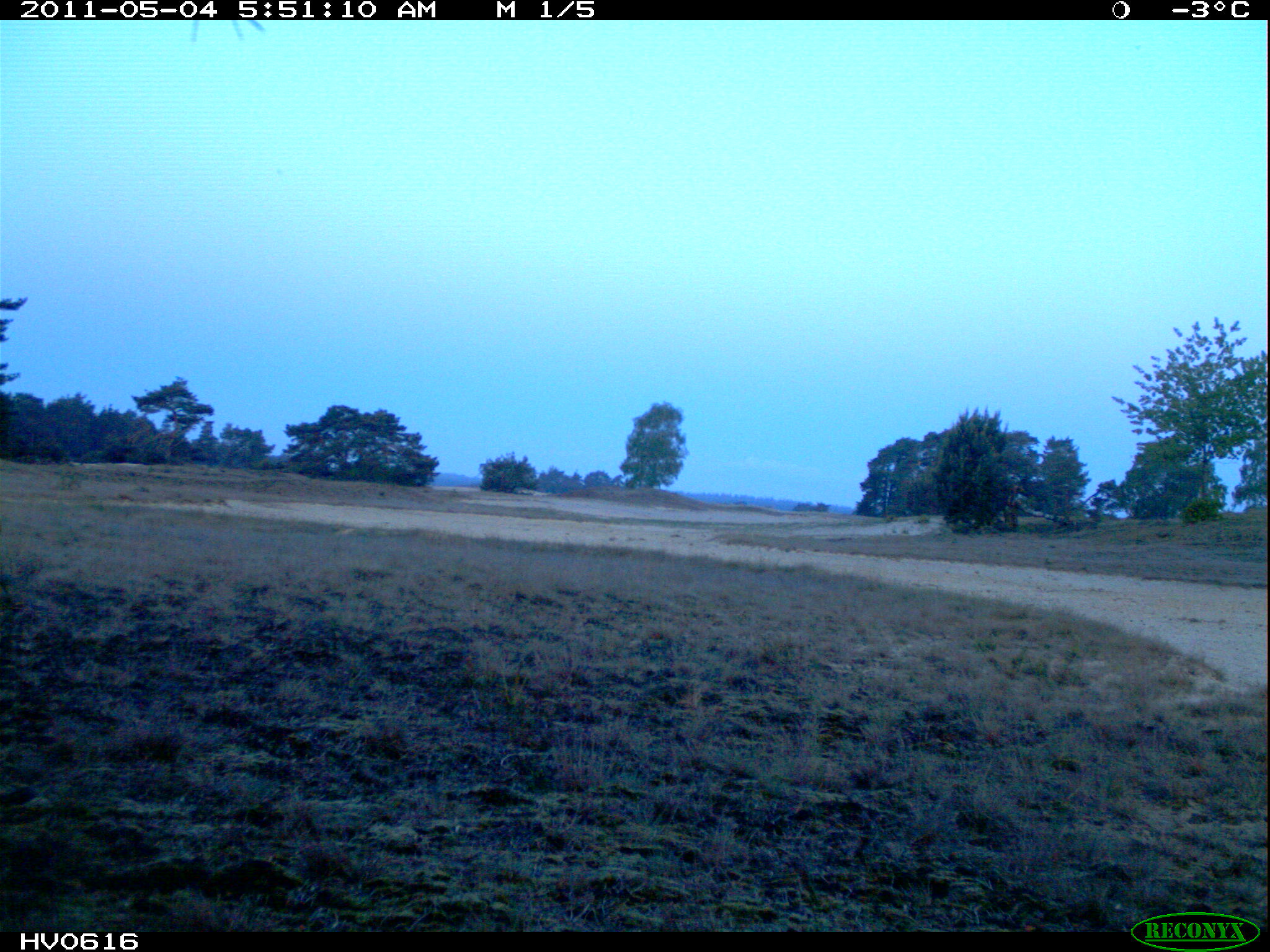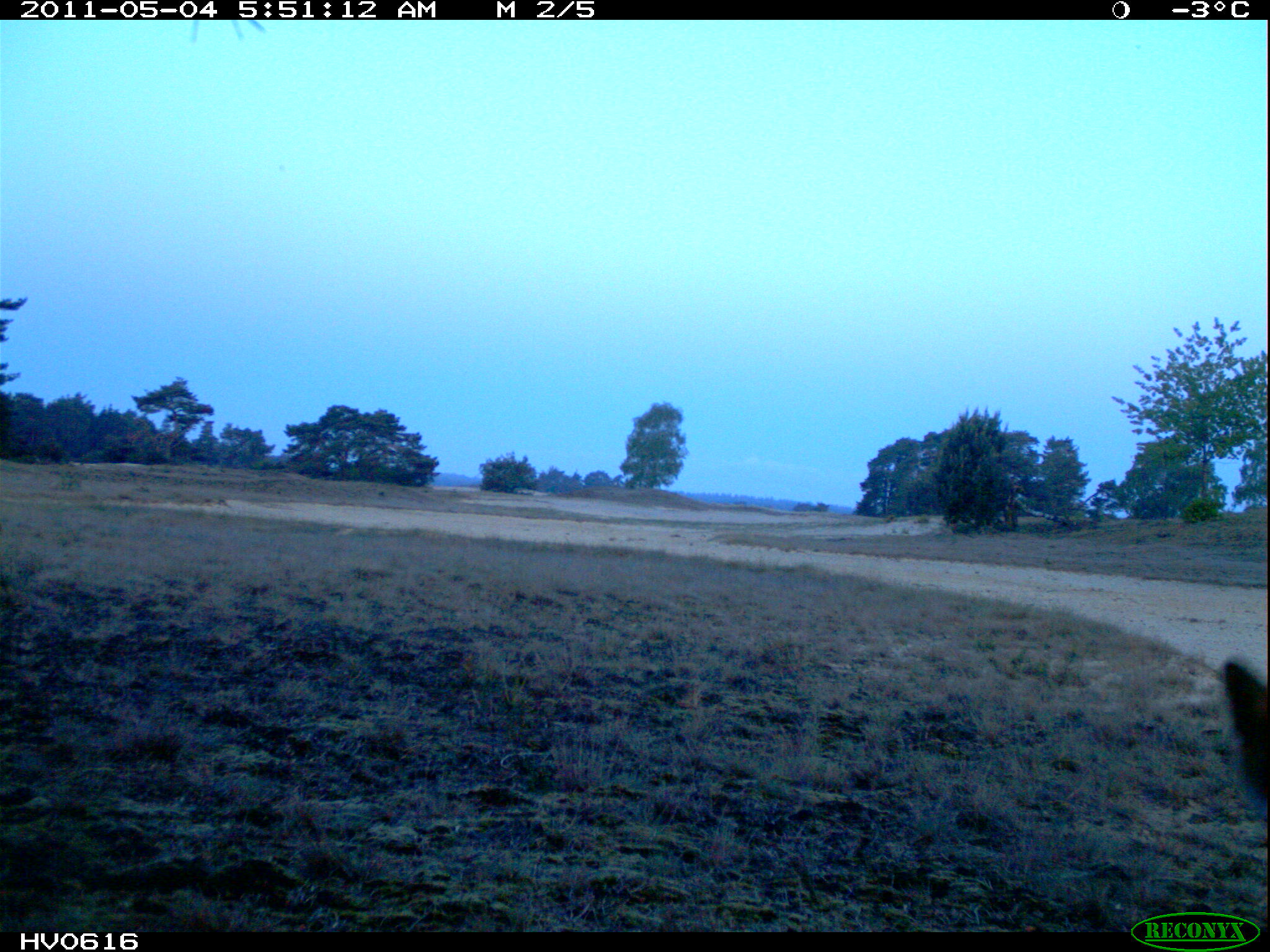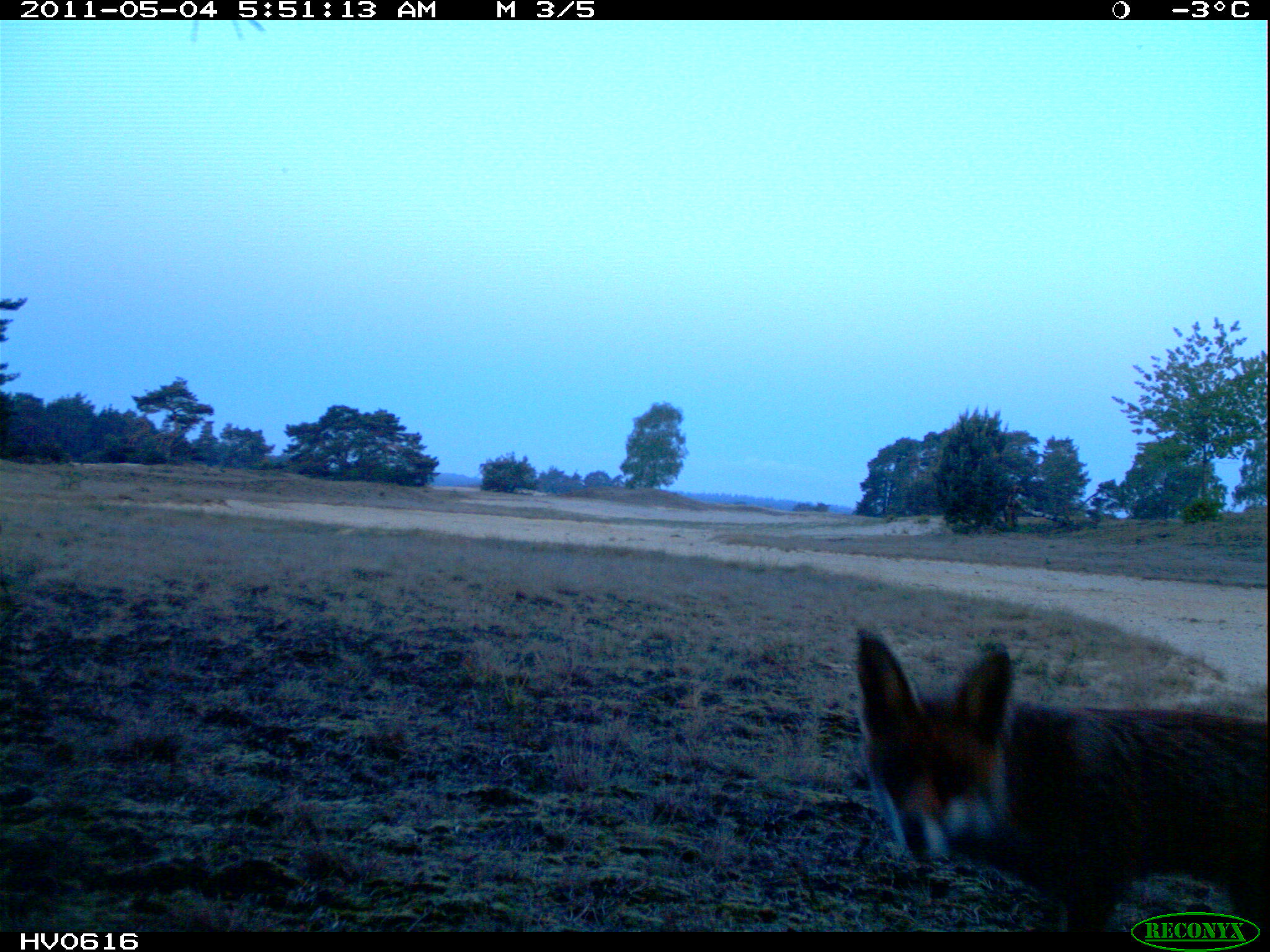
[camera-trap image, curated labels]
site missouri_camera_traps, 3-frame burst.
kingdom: Animalia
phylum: Chordata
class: Mammalia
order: Carnivora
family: Canidae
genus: Vulpes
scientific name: Vulpes vulpes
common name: red fox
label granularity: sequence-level